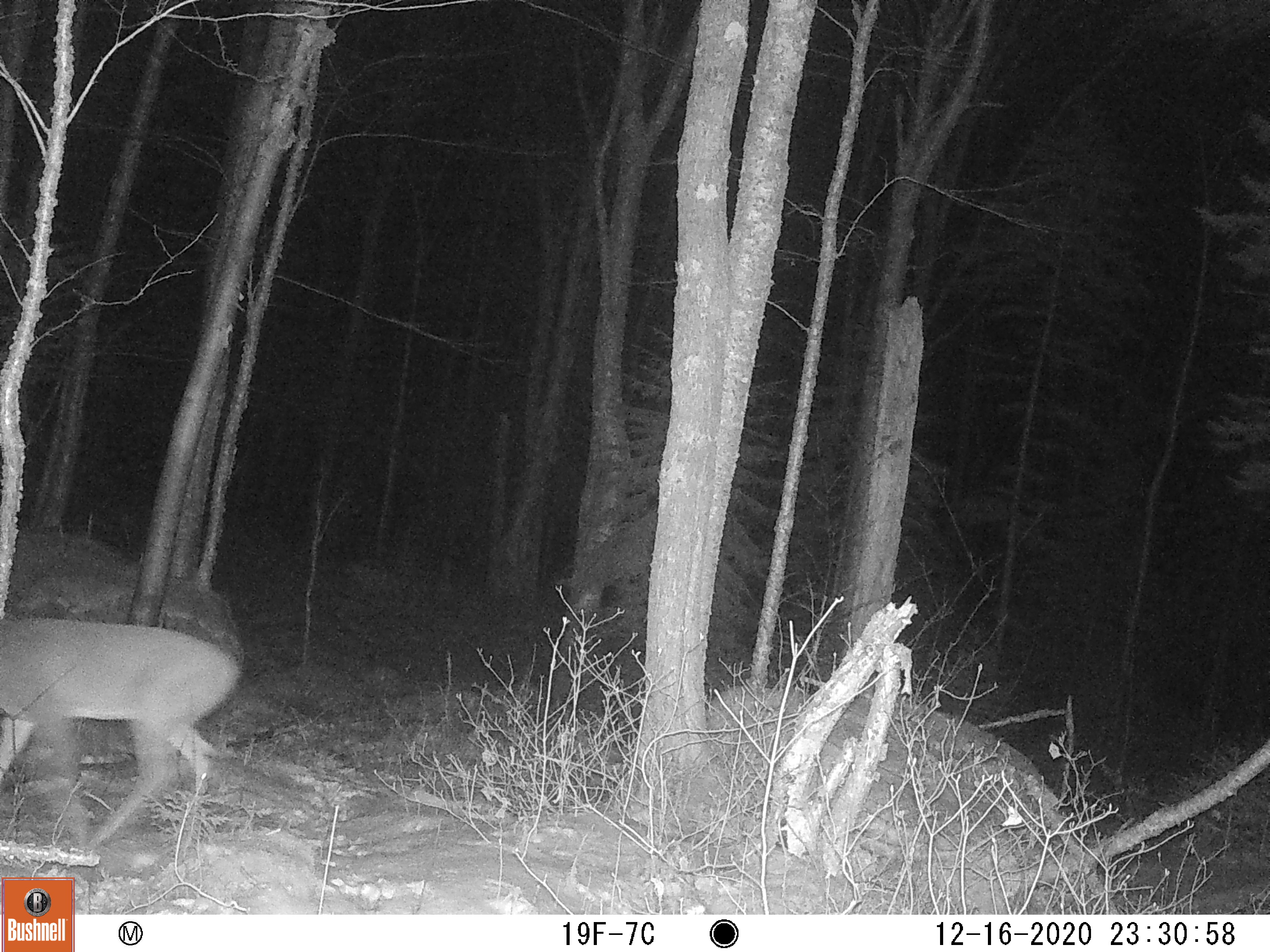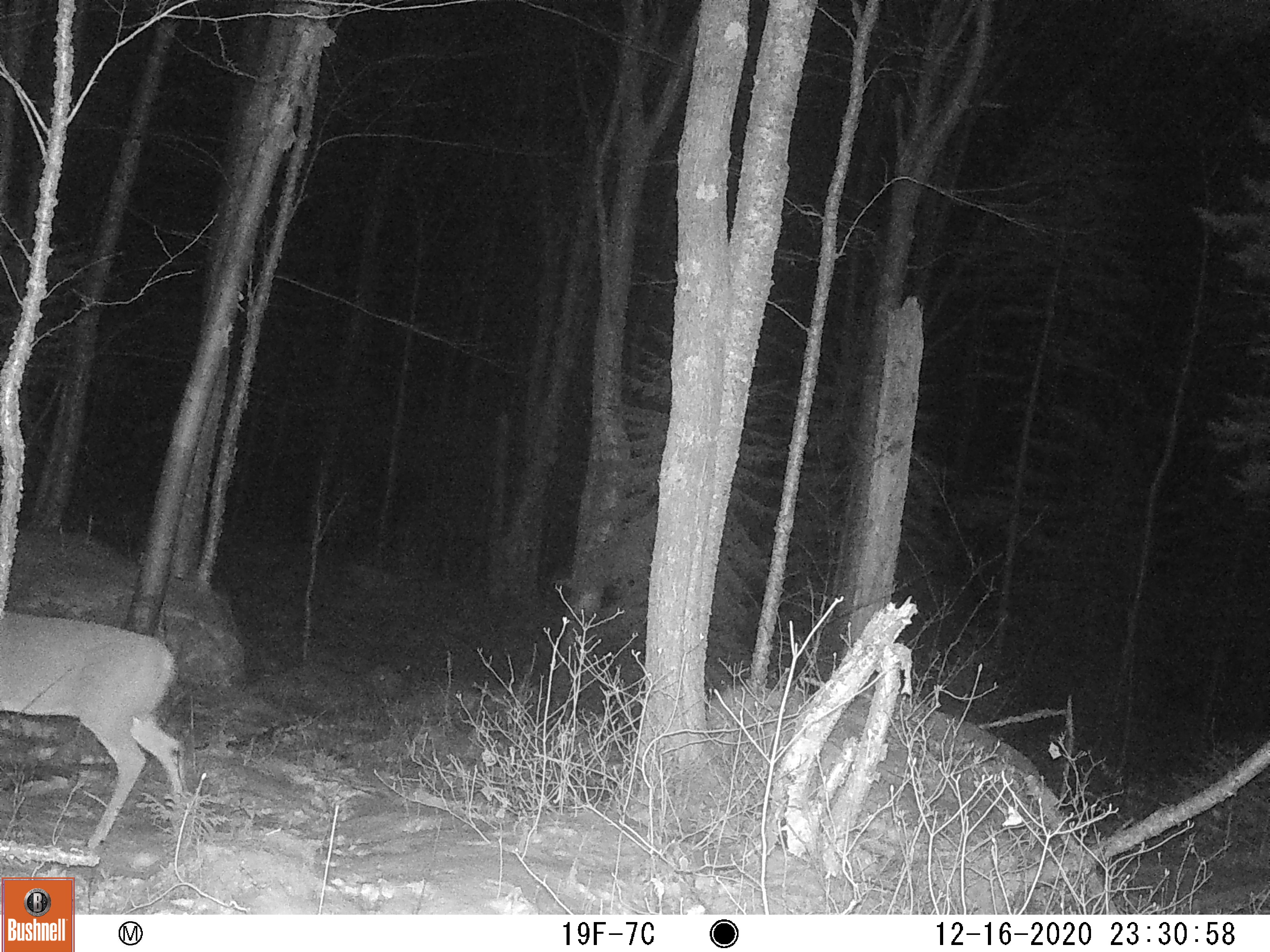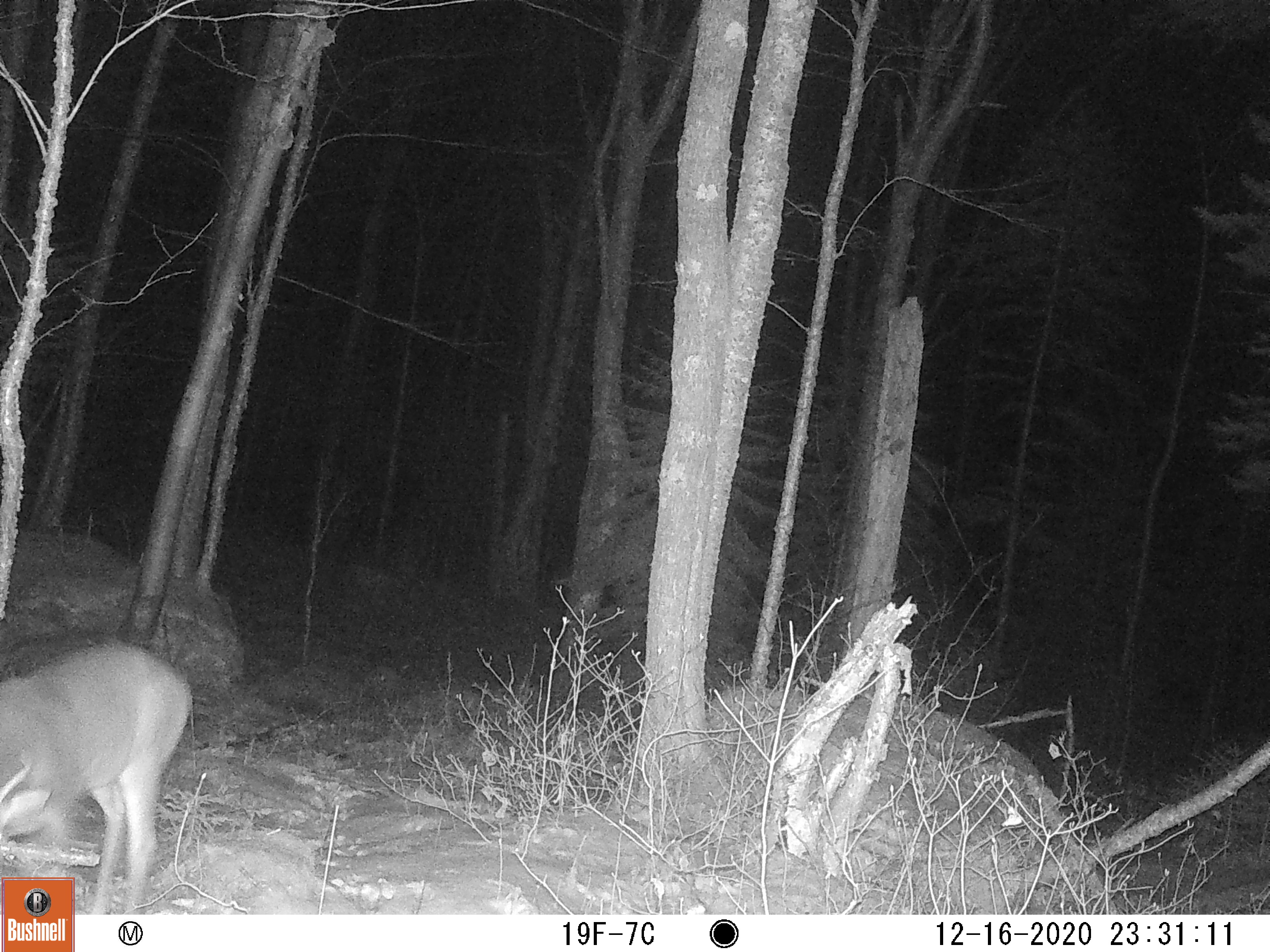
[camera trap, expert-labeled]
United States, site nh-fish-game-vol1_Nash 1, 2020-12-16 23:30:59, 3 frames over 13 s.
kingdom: Animalia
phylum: Chordata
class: Mammalia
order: Artiodactyla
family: Cervidae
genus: Odocoileus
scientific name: Odocoileus virginianus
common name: white-tailed deer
White-tailed deer (Odocoileus virginianus).